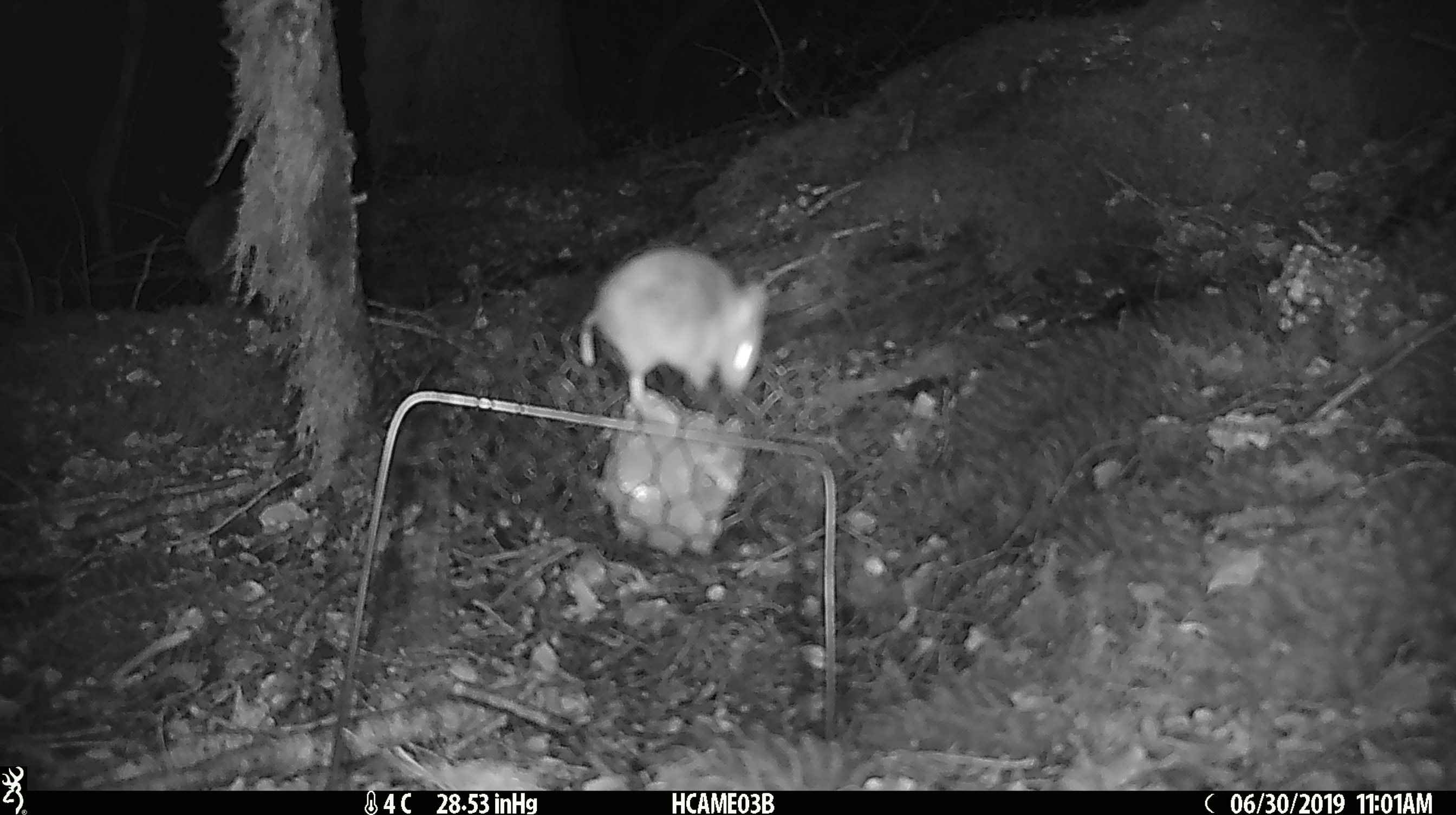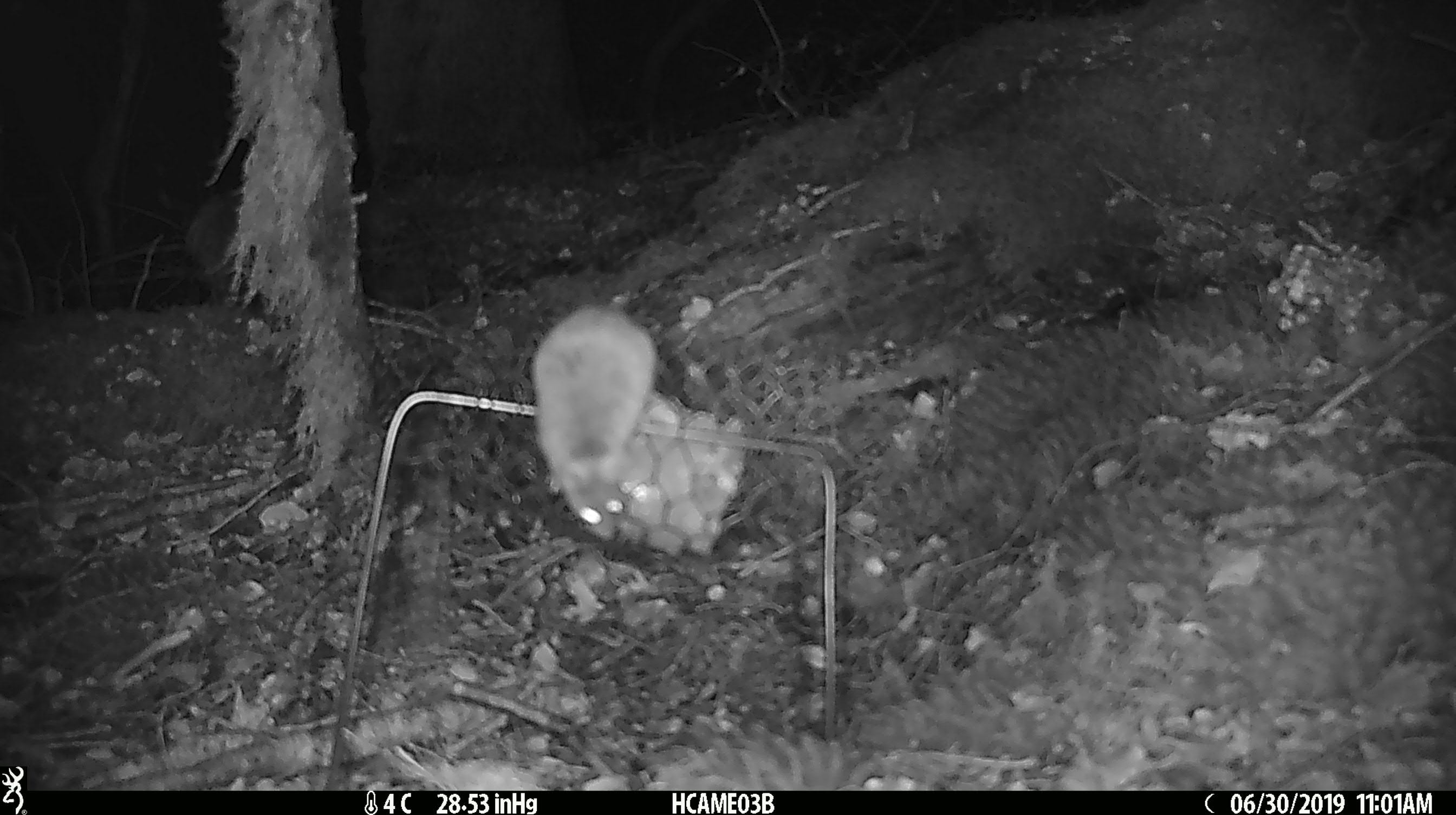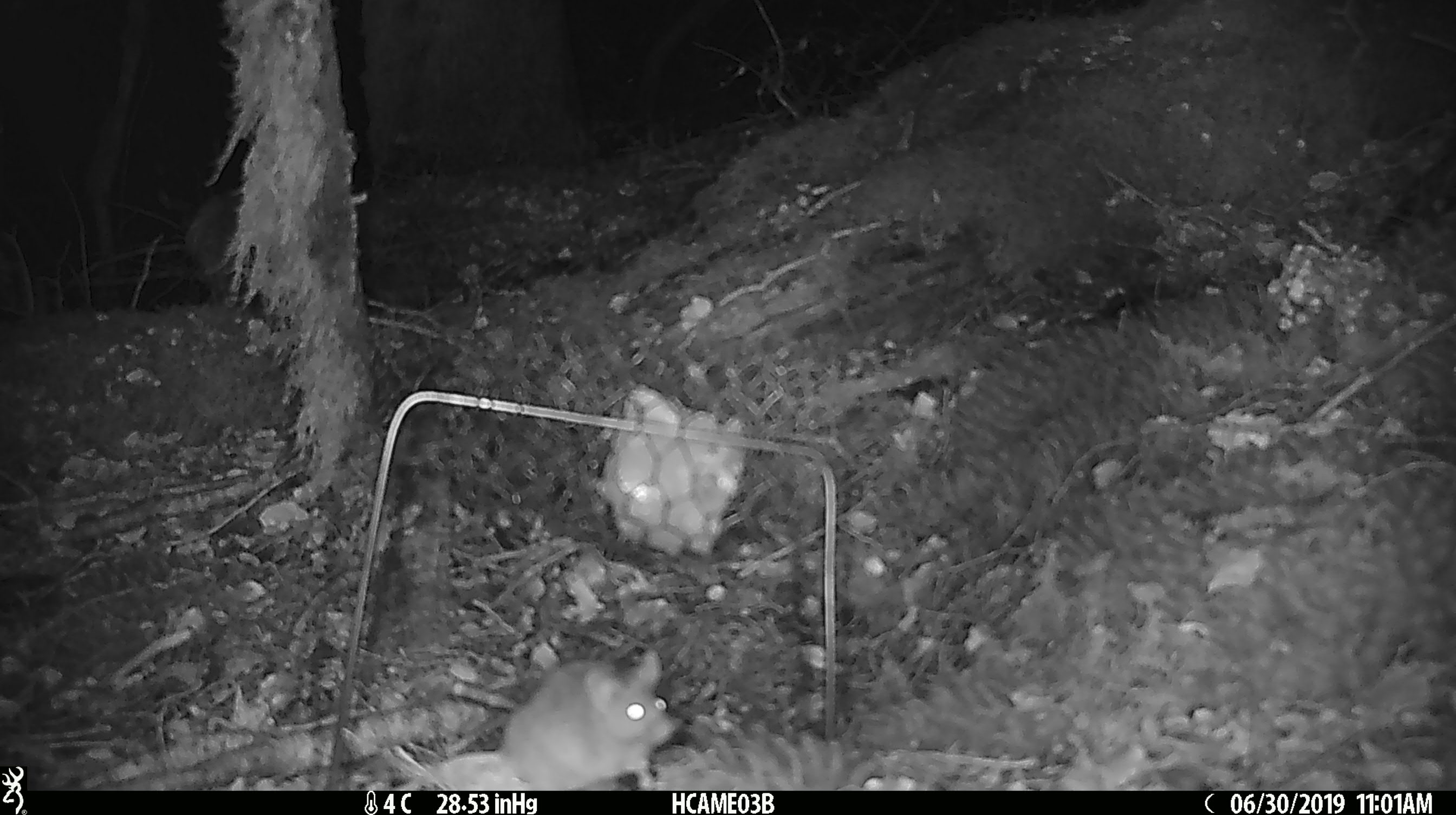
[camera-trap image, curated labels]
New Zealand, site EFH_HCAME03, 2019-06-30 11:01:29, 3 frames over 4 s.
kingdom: Animalia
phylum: Chordata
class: Mammalia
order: Rodentia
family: Muridae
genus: Mus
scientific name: Mus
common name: mouse